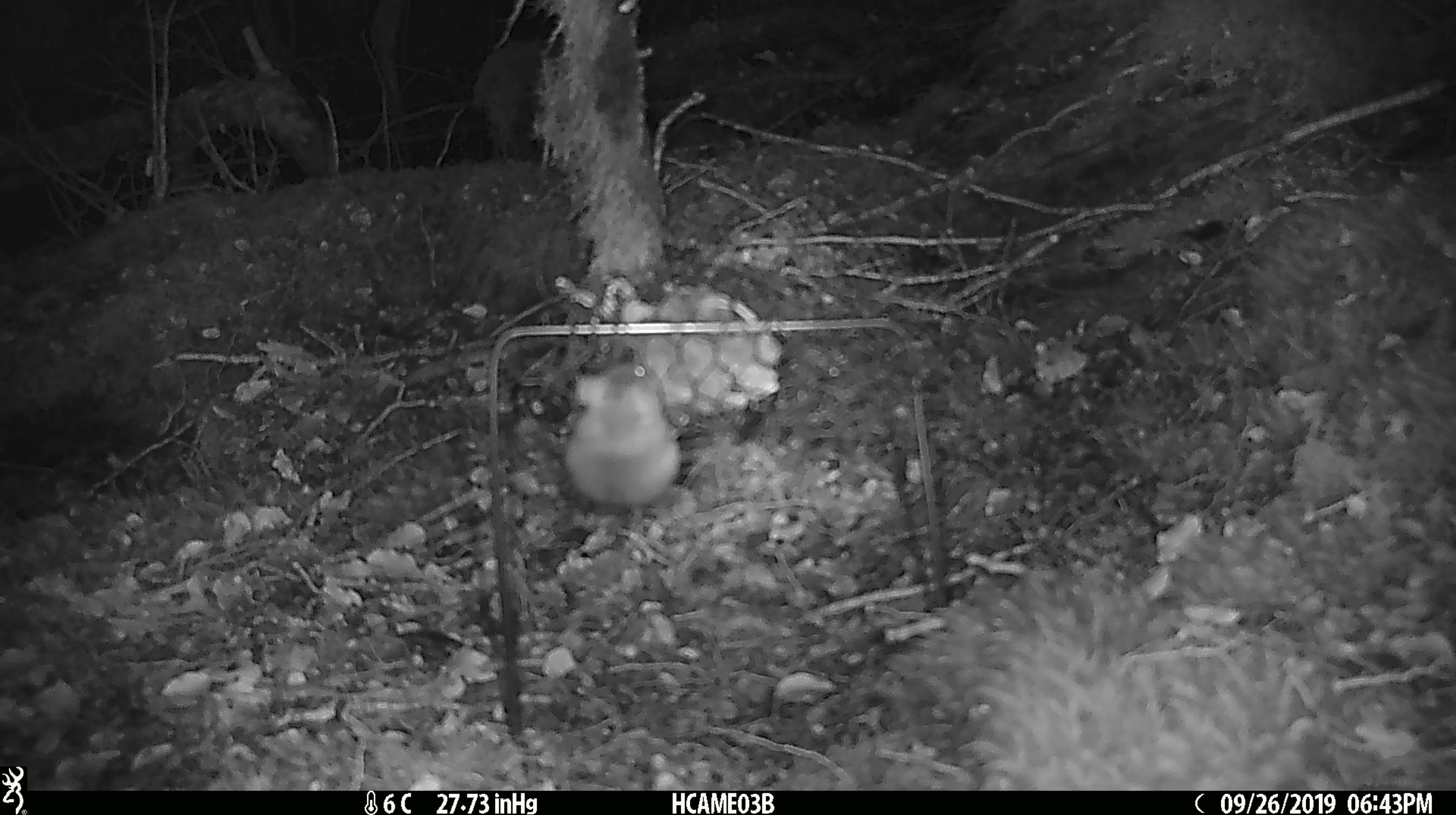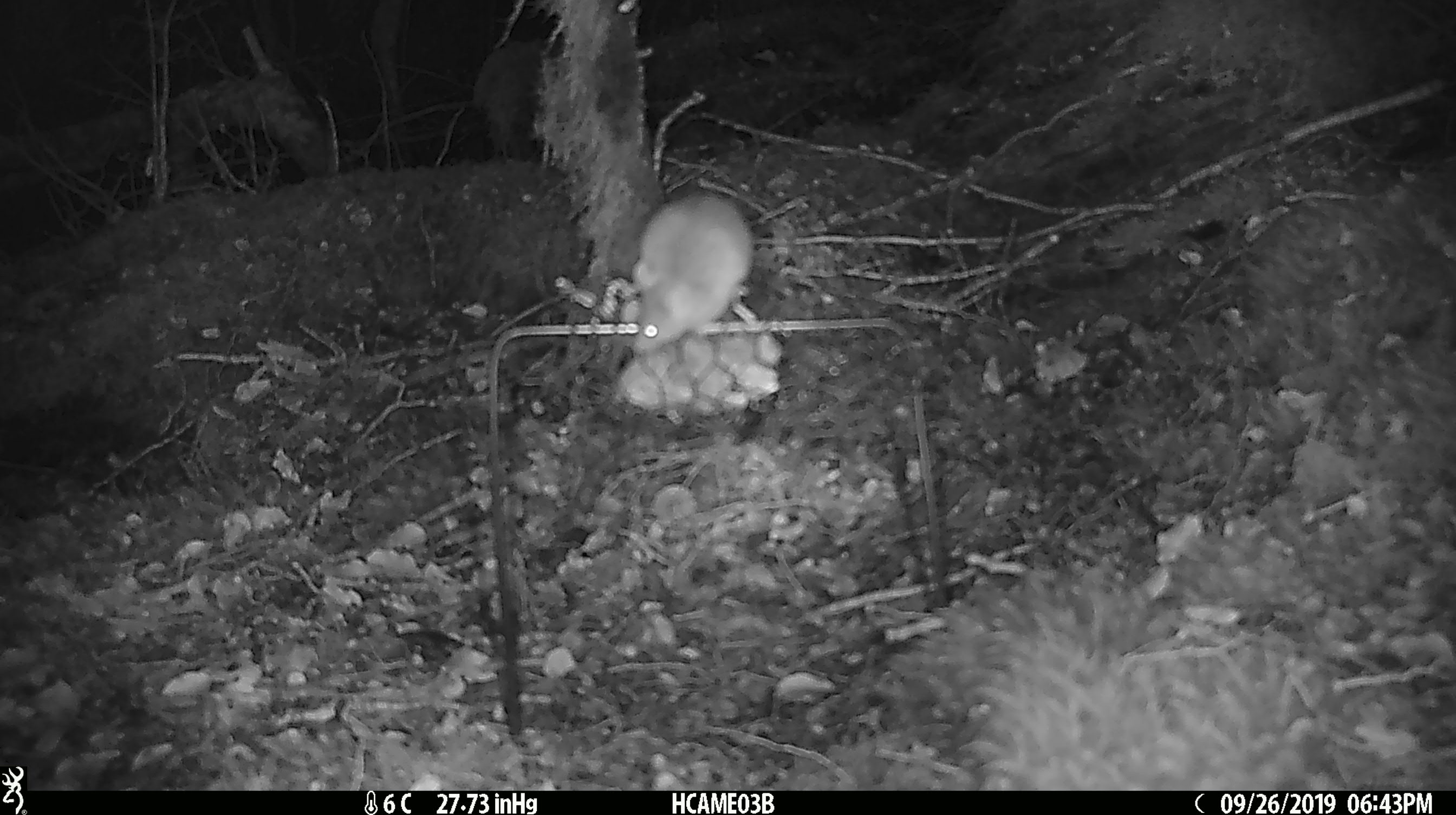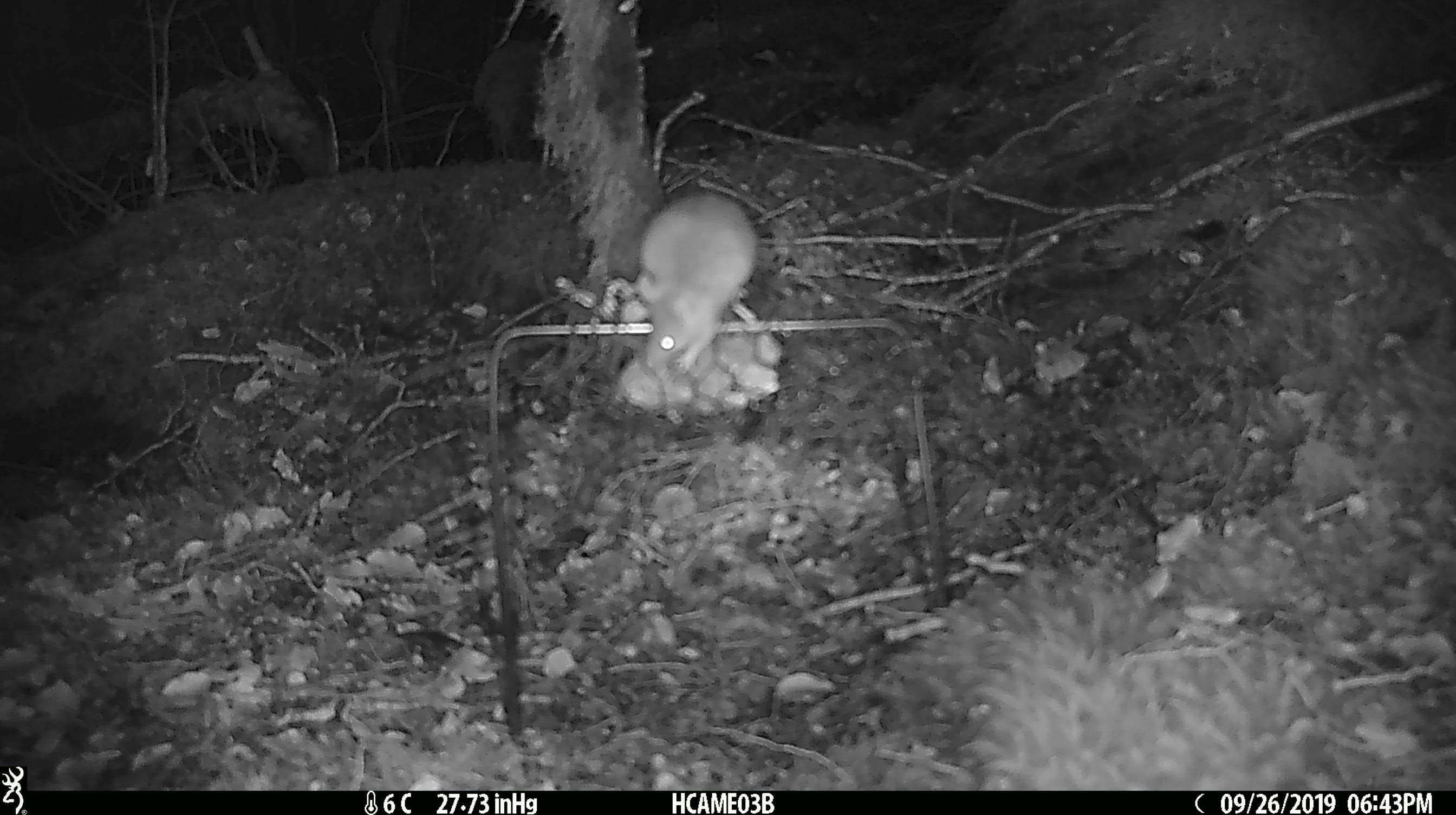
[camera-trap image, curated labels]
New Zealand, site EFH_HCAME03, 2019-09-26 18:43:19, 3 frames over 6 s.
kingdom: Animalia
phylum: Chordata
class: Mammalia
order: Rodentia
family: Muridae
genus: Mus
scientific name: Mus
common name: mouse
Mouse (Mus).